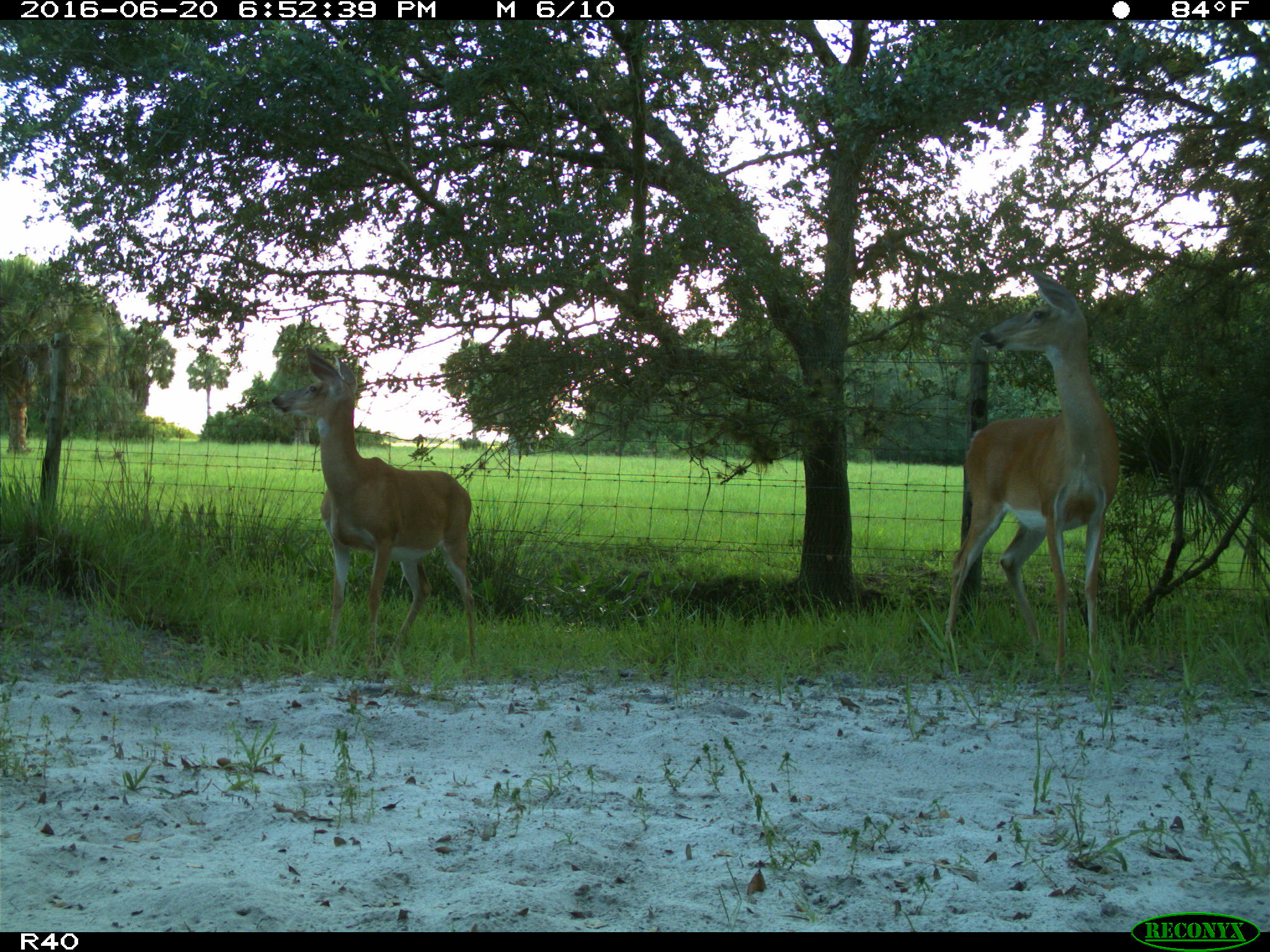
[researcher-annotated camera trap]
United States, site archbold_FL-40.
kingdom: Animalia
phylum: Chordata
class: Mammalia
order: Artiodactyla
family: Cervidae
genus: Odocoileus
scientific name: Odocoileus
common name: deer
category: unidentified deer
Unidentified deer (deer) (Odocoileus).